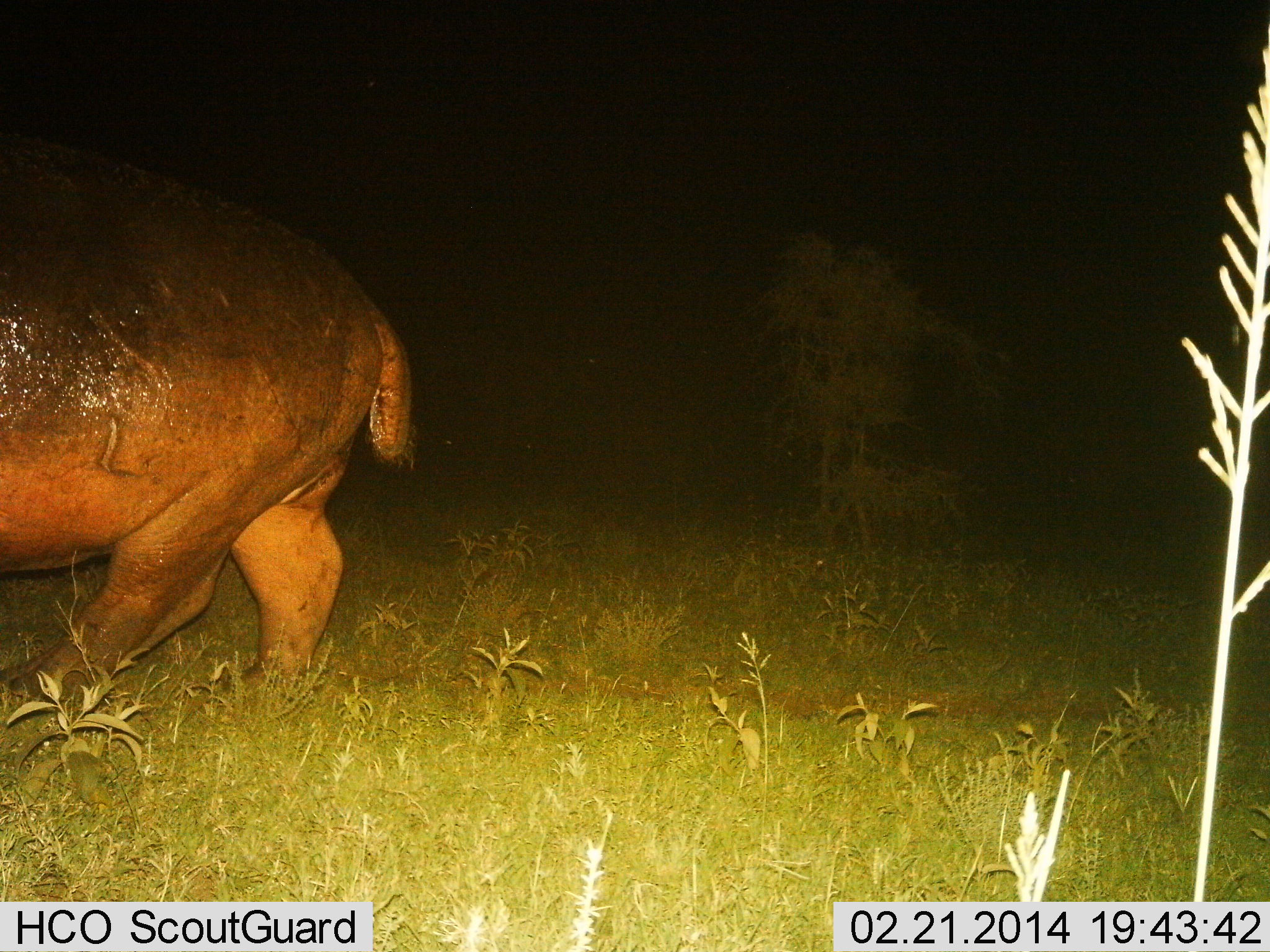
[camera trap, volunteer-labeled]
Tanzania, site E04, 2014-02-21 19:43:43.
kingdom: Animalia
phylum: Chordata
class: Mammalia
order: Artiodactyla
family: Hippopotamidae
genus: Hippopotamus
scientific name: Hippopotamus amphibius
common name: hippopotamus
Hippopotamus (Hippopotamus amphibius), count 1. Behavior (volunteer vote fractions): standing 10%, resting 0%, moving 90%, interacting 0%. Young present (vote fraction): 0%. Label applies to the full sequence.